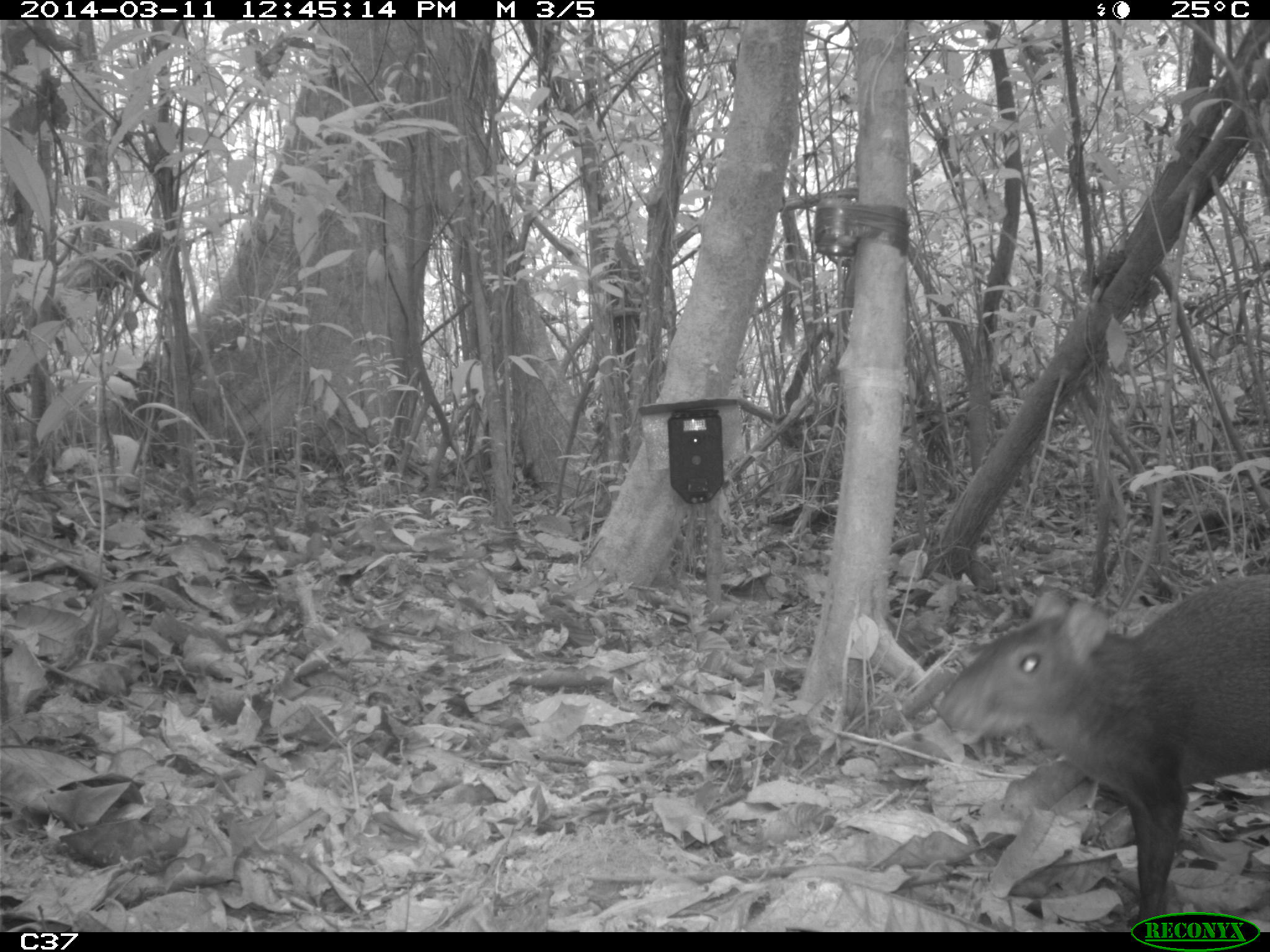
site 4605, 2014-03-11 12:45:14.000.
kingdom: Animalia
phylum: Chordata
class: Mammalia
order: Rodentia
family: Dasyproctidae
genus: Dasyprocta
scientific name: Dasyprocta leporina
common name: red-rumped agouti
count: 1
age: adult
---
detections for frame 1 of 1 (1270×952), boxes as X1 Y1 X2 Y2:
dasyprocta leporina: 933 573 1270 931